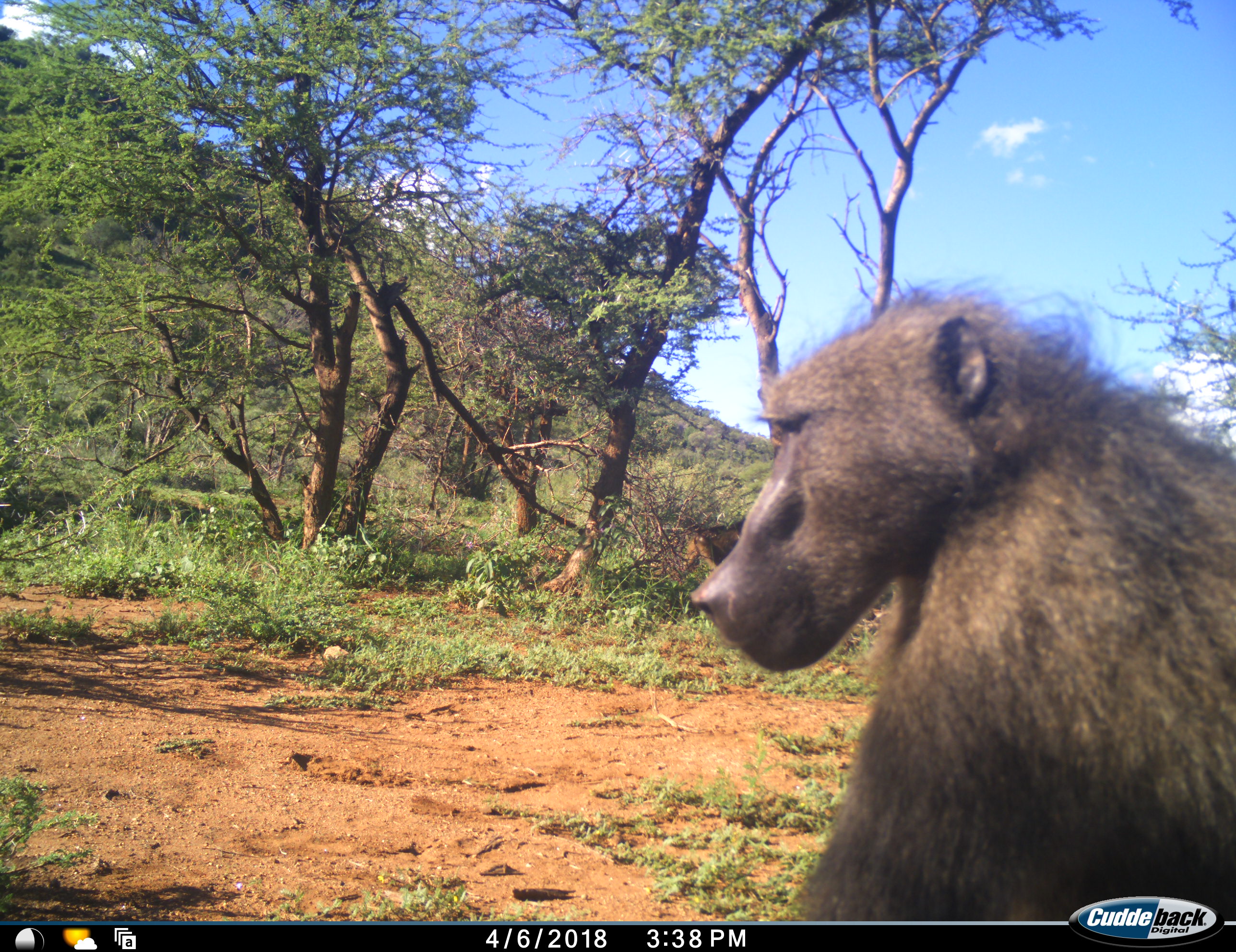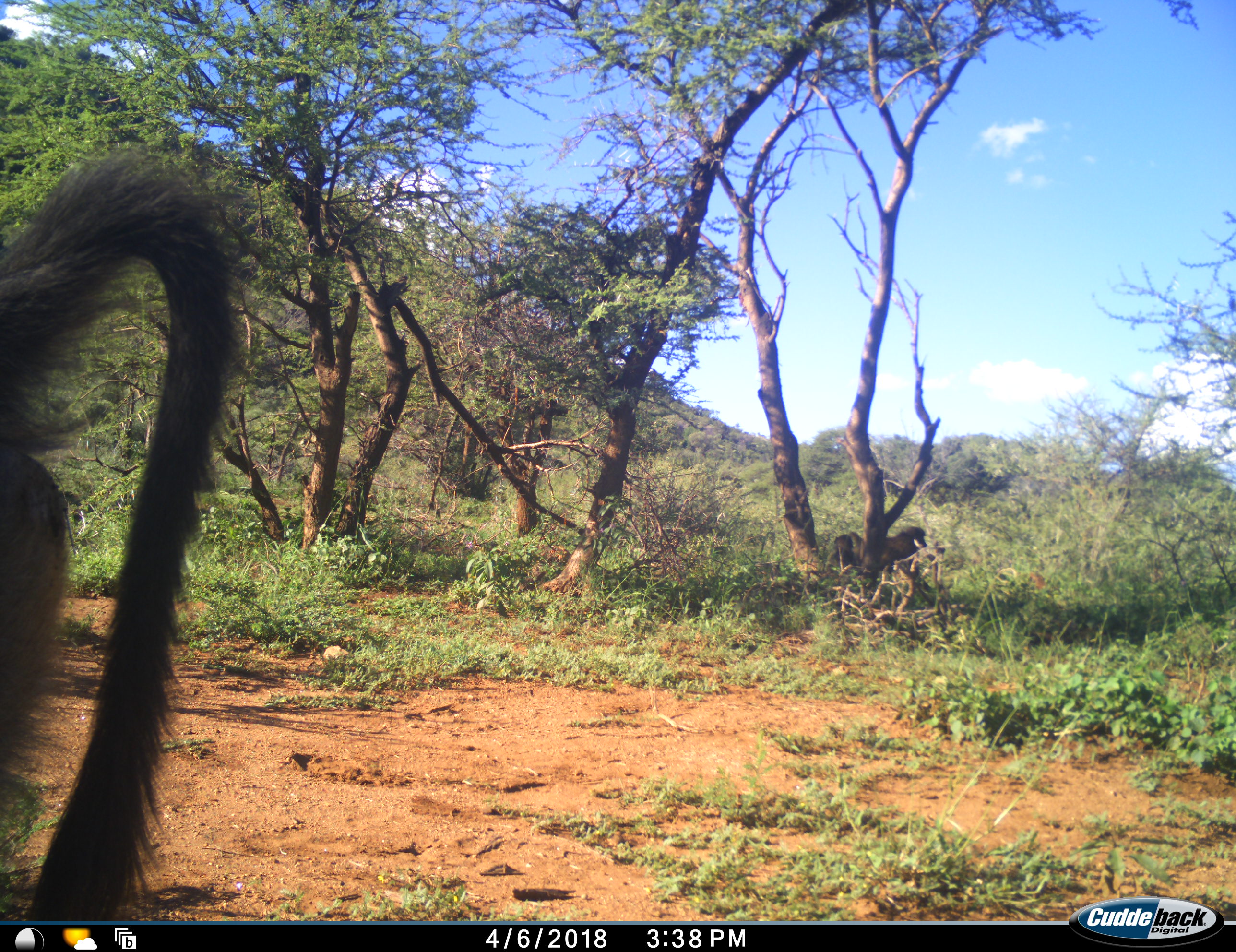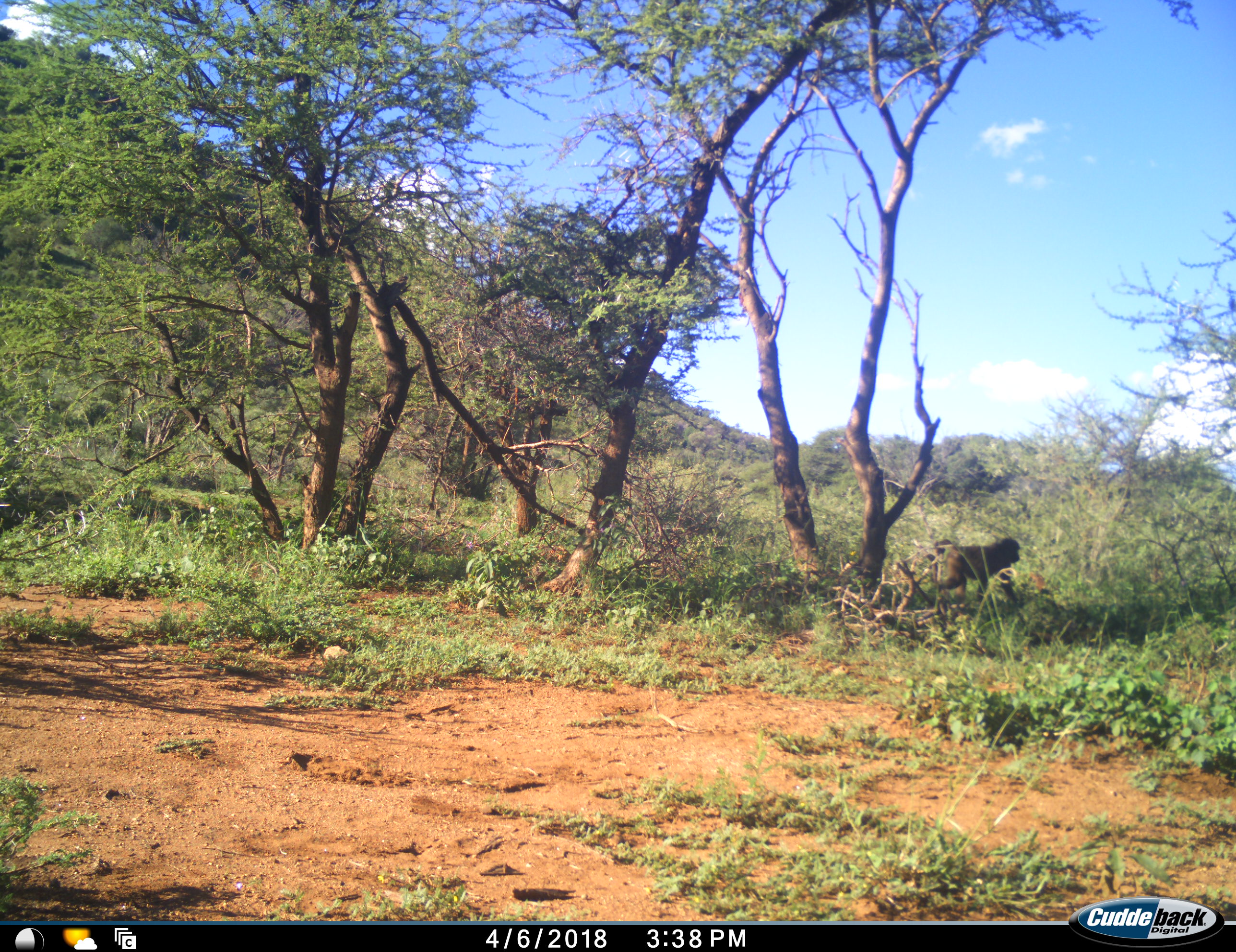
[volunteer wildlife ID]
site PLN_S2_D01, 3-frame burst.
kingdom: Animalia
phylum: Chordata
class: Mammalia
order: Primates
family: Cercopithecidae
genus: Papio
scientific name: Papio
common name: baboon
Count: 2.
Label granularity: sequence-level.